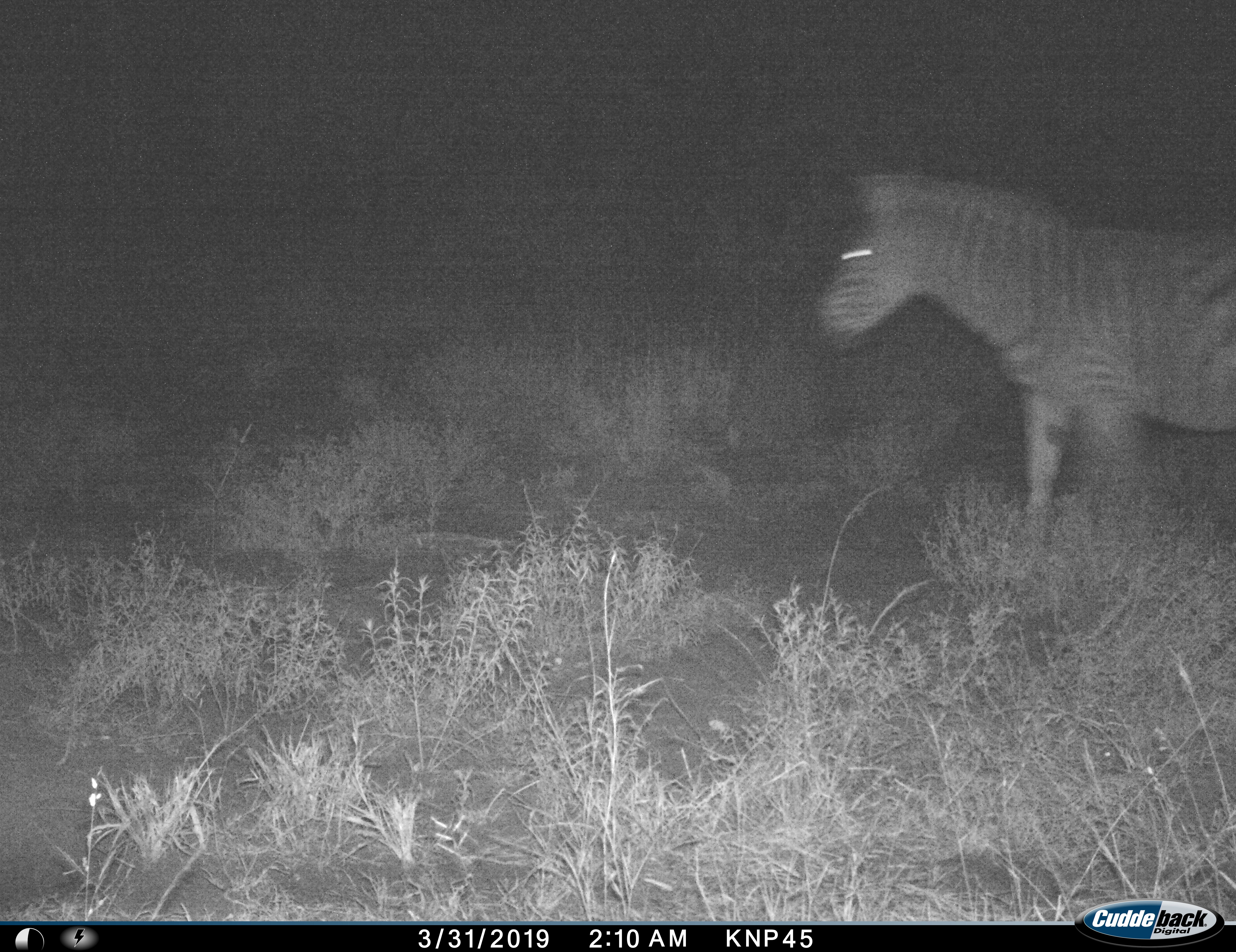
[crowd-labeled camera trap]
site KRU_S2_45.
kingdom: Animalia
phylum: Chordata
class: Mammalia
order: Perissodactyla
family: Equidae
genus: Equus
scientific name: Equus quagga burchellii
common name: burchell's zebra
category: zebraburchells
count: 1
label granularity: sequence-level